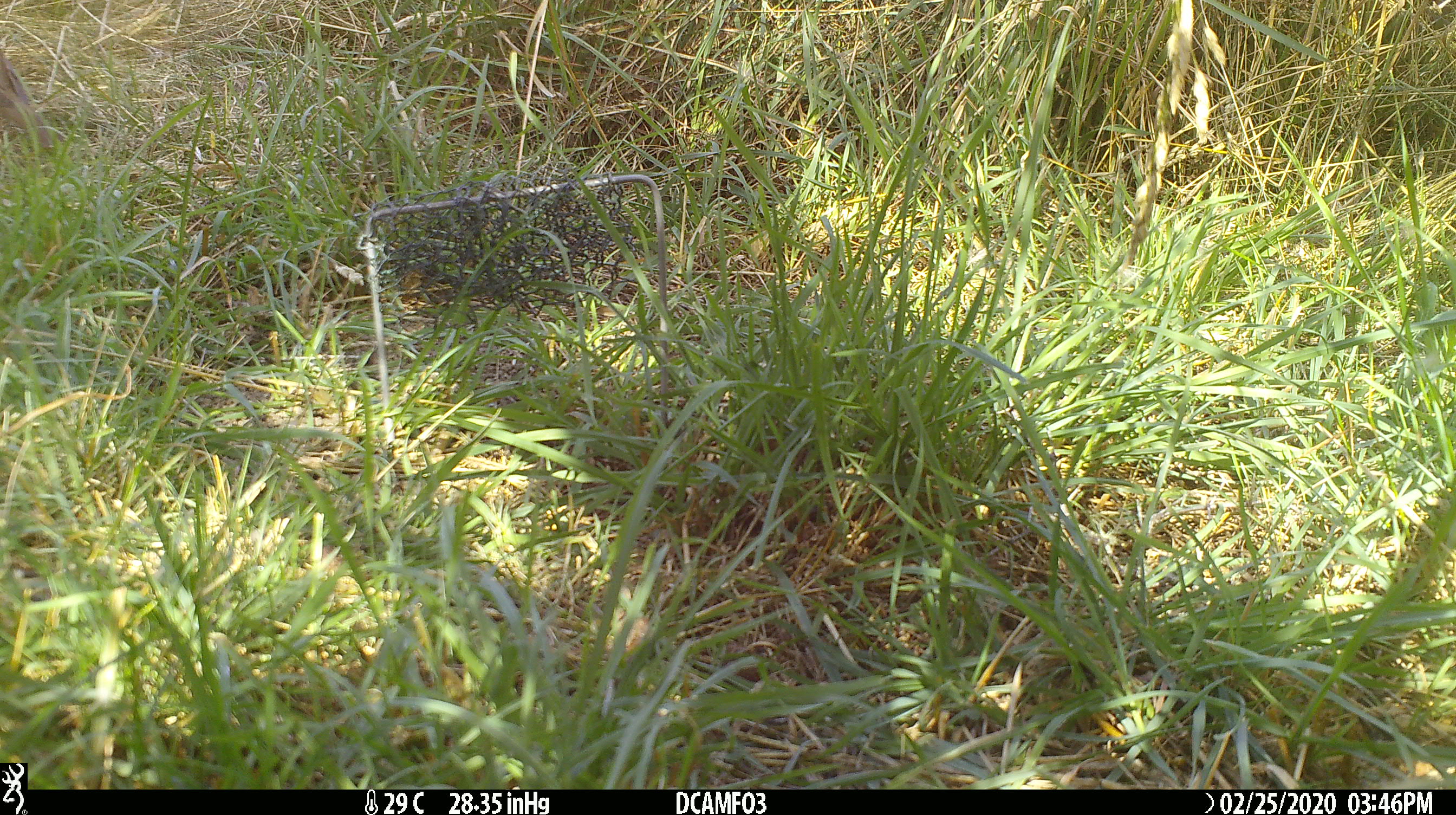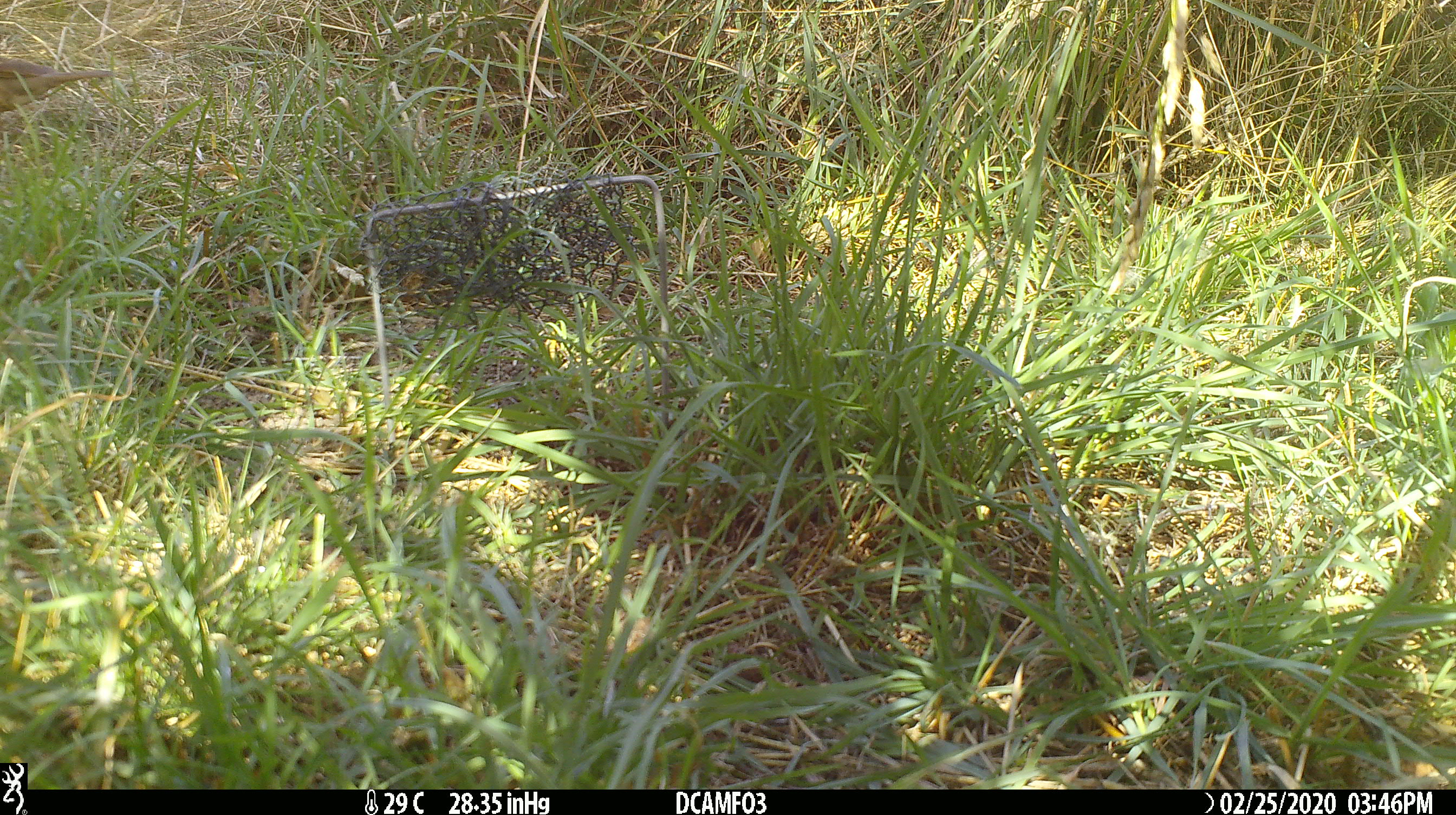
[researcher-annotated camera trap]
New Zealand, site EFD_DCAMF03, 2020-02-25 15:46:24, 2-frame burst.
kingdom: Animalia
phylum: Chordata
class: Aves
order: Passeriformes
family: Turdidae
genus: Turdus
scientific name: Turdus philomelos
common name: song thrush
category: thrush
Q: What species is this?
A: Thrush (song thrush) (Turdus philomelos).